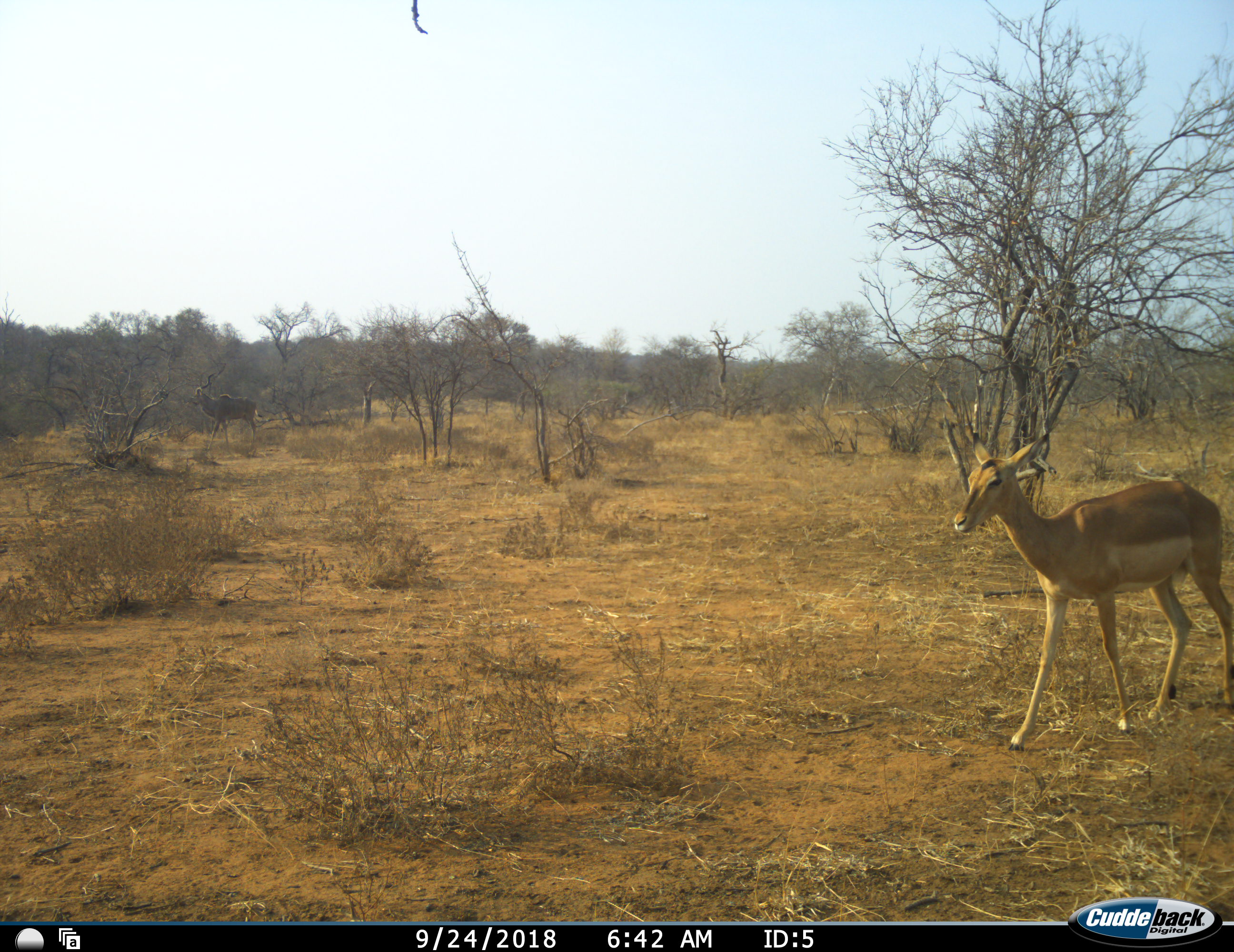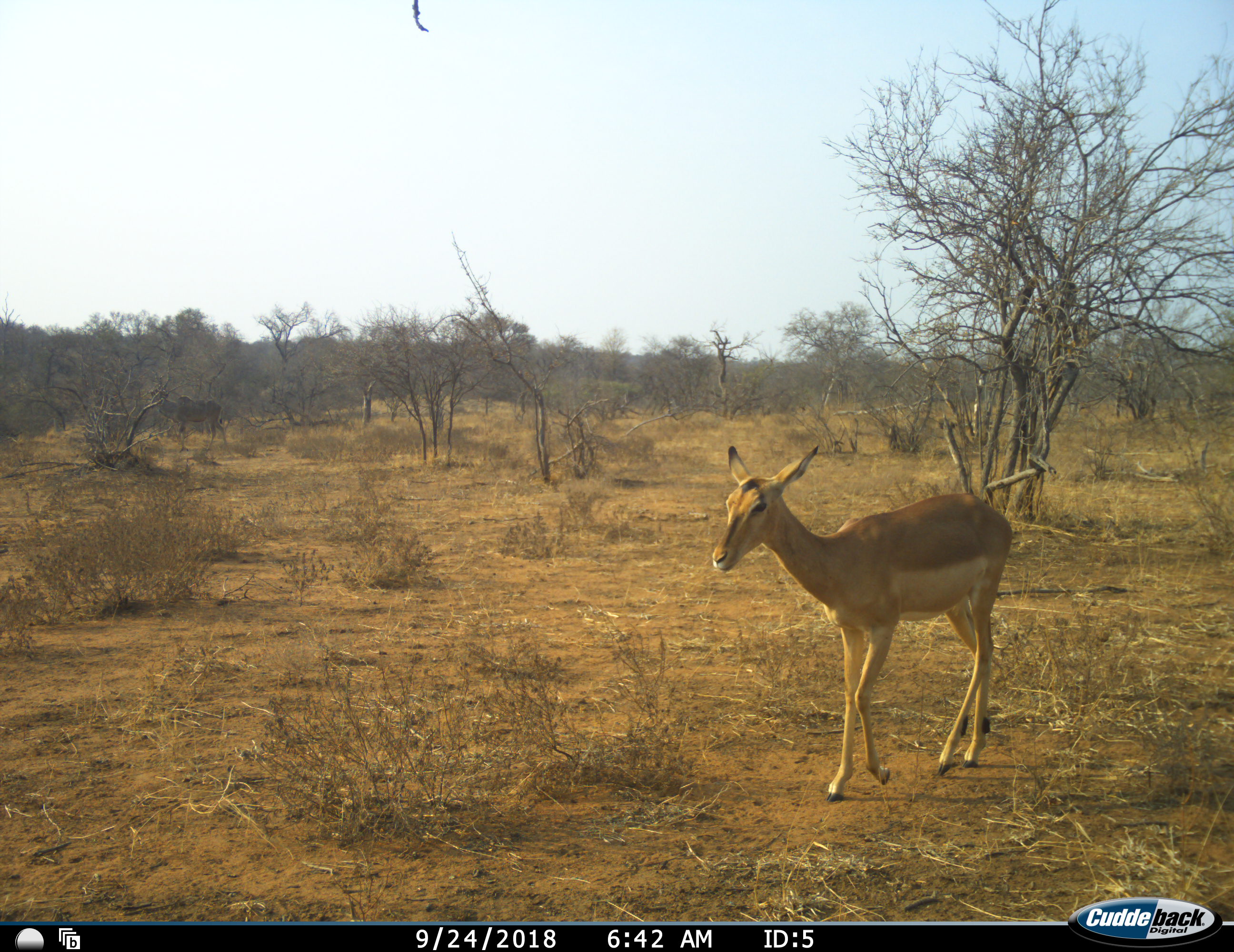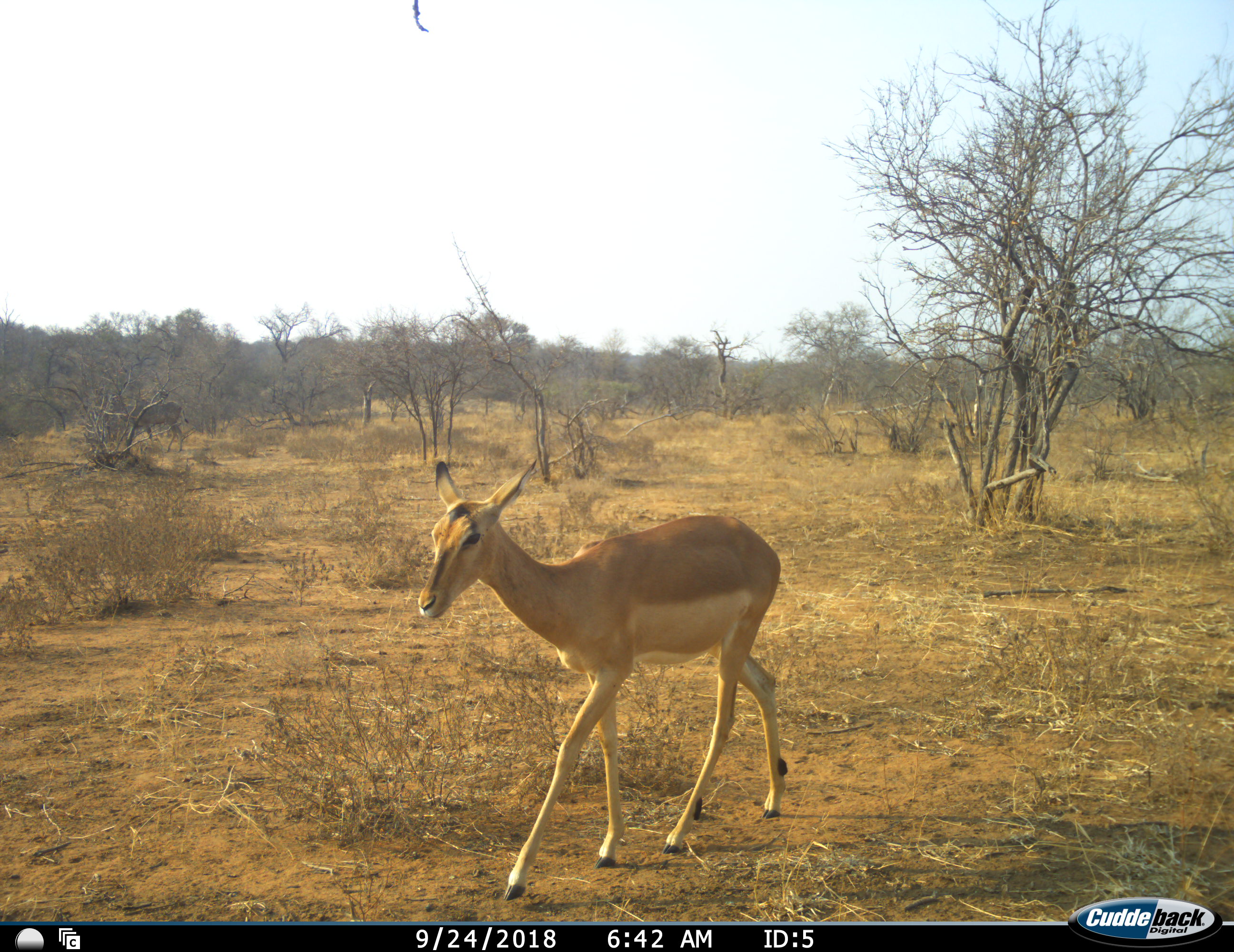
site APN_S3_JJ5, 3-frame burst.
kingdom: Animalia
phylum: Chordata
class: Mammalia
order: Artiodactyla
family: Bovidae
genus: Aepyceros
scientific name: Aepyceros melampus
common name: impala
Impala (Aepyceros melampus), count 1. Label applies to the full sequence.